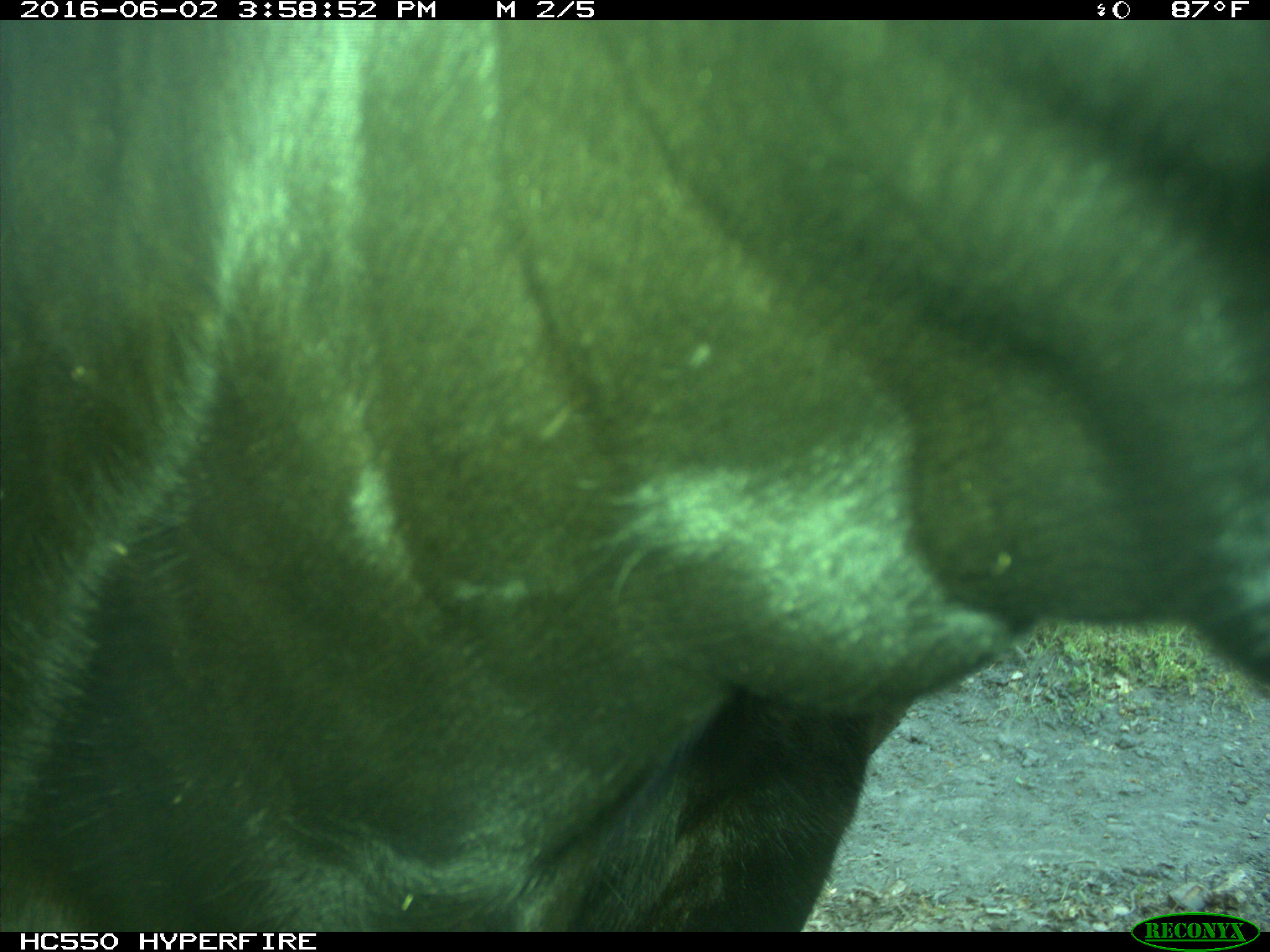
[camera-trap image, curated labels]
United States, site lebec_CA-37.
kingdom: Animalia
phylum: Chordata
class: Mammalia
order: Artiodactyla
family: Bovidae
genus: Bos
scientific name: Bos taurus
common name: domestic cow